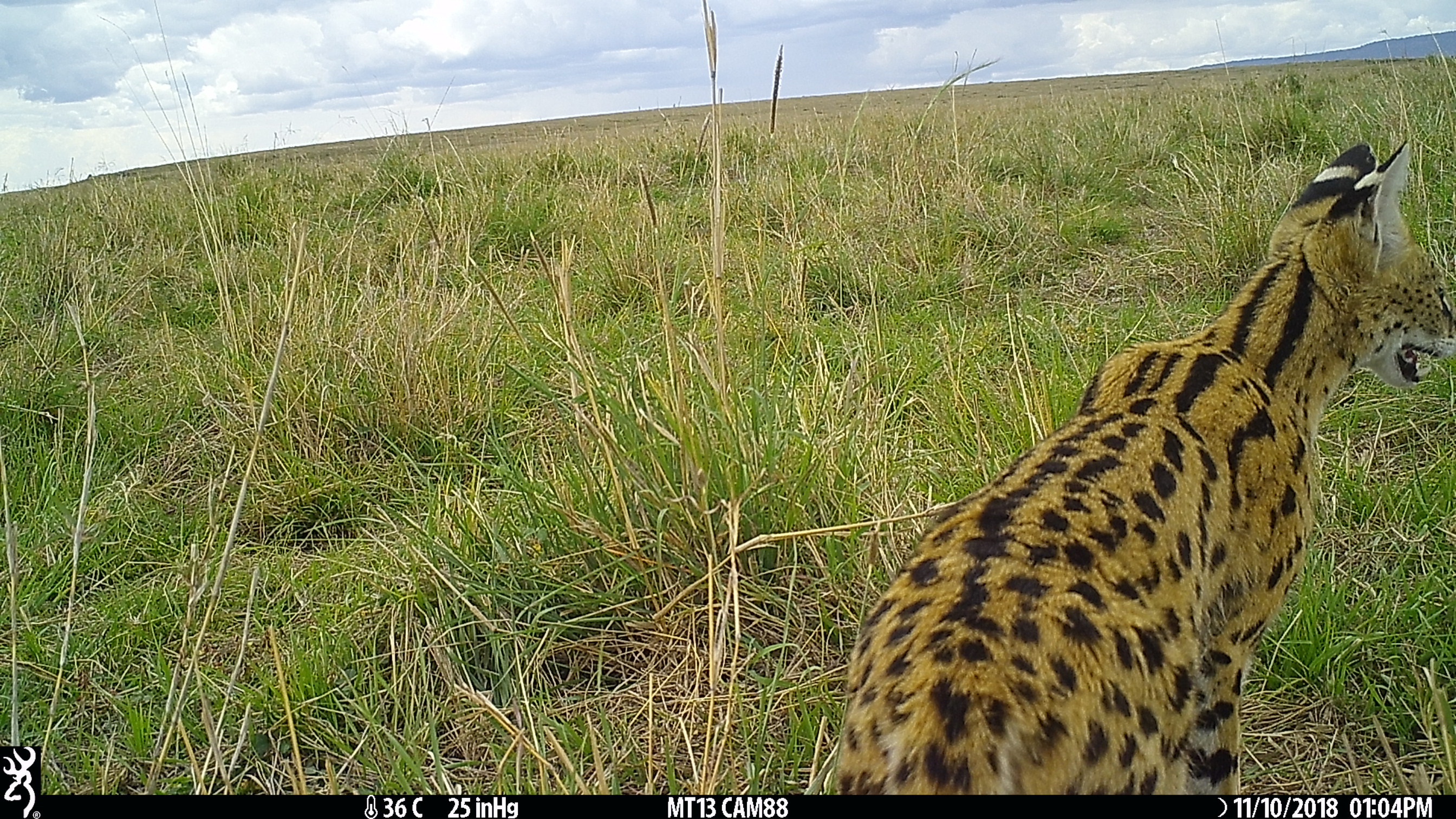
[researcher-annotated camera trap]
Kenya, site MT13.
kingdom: Animalia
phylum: Chordata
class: Mammalia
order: Carnivora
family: Felidae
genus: Leptailurus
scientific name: Leptailurus serval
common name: serval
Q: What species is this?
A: Serval (Leptailurus serval).